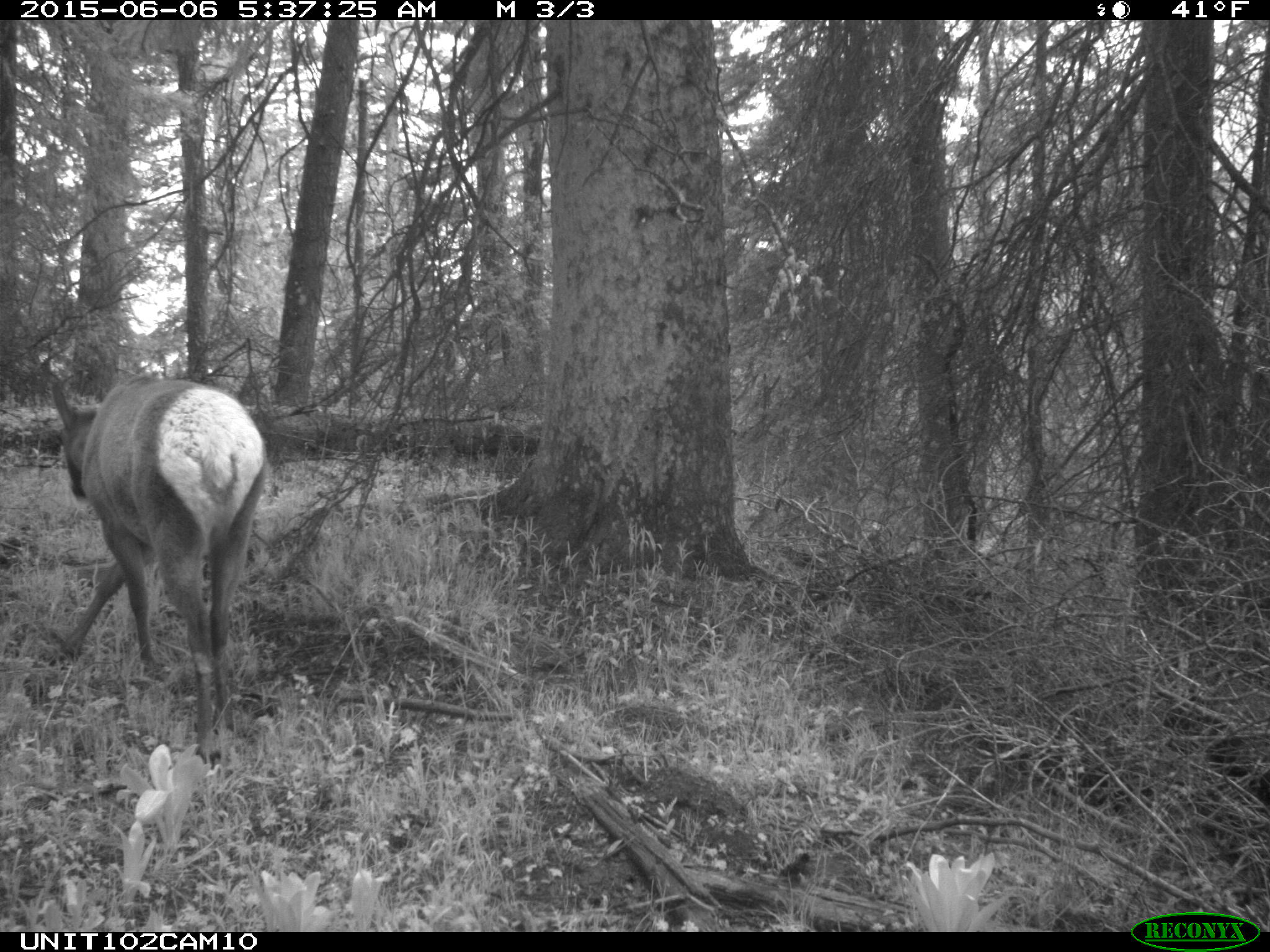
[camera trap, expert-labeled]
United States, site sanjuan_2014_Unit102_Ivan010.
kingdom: Animalia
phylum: Chordata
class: Mammalia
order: Artiodactyla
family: Cervidae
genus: Cervus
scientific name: Cervus elaphus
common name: red deer